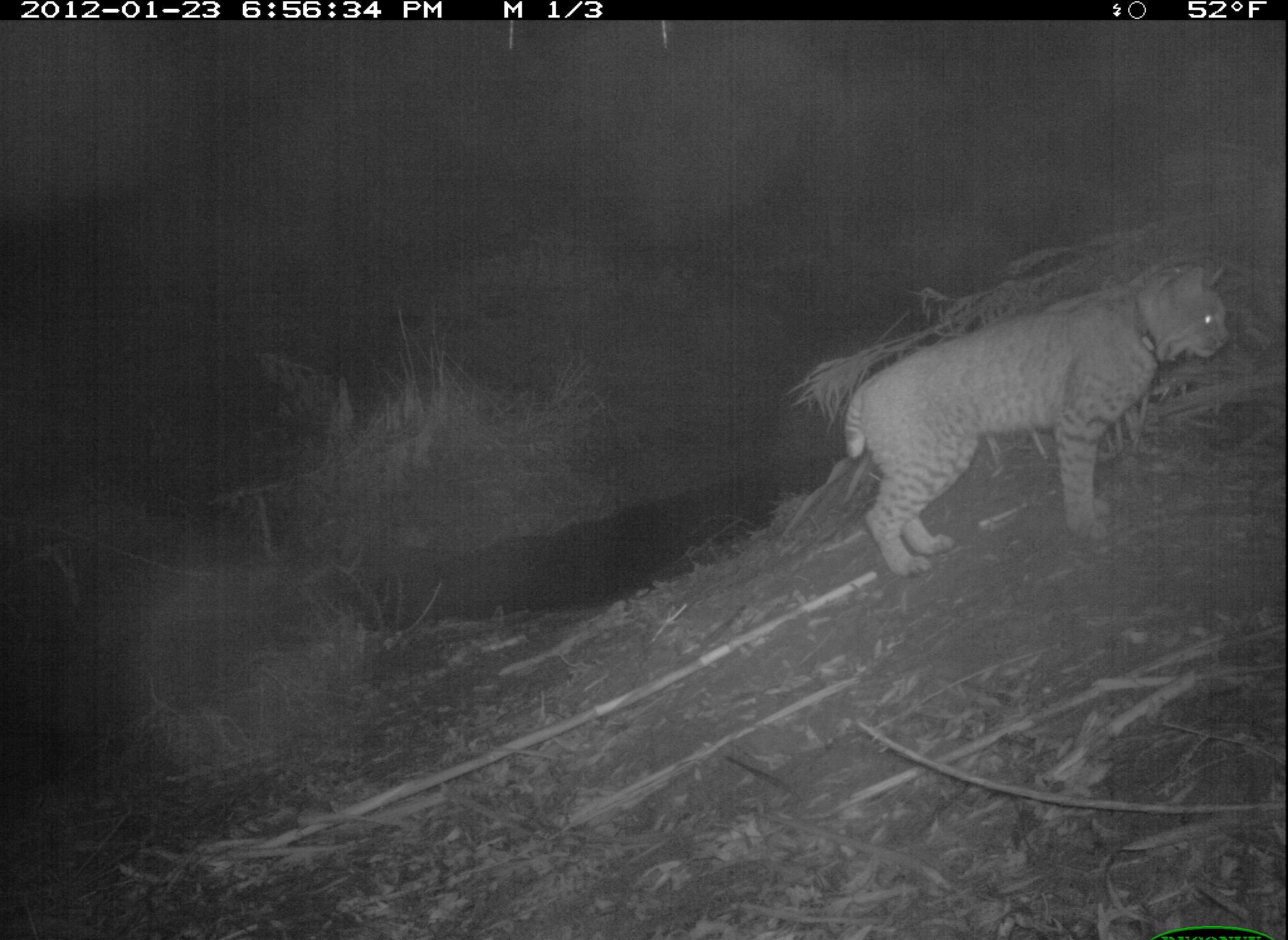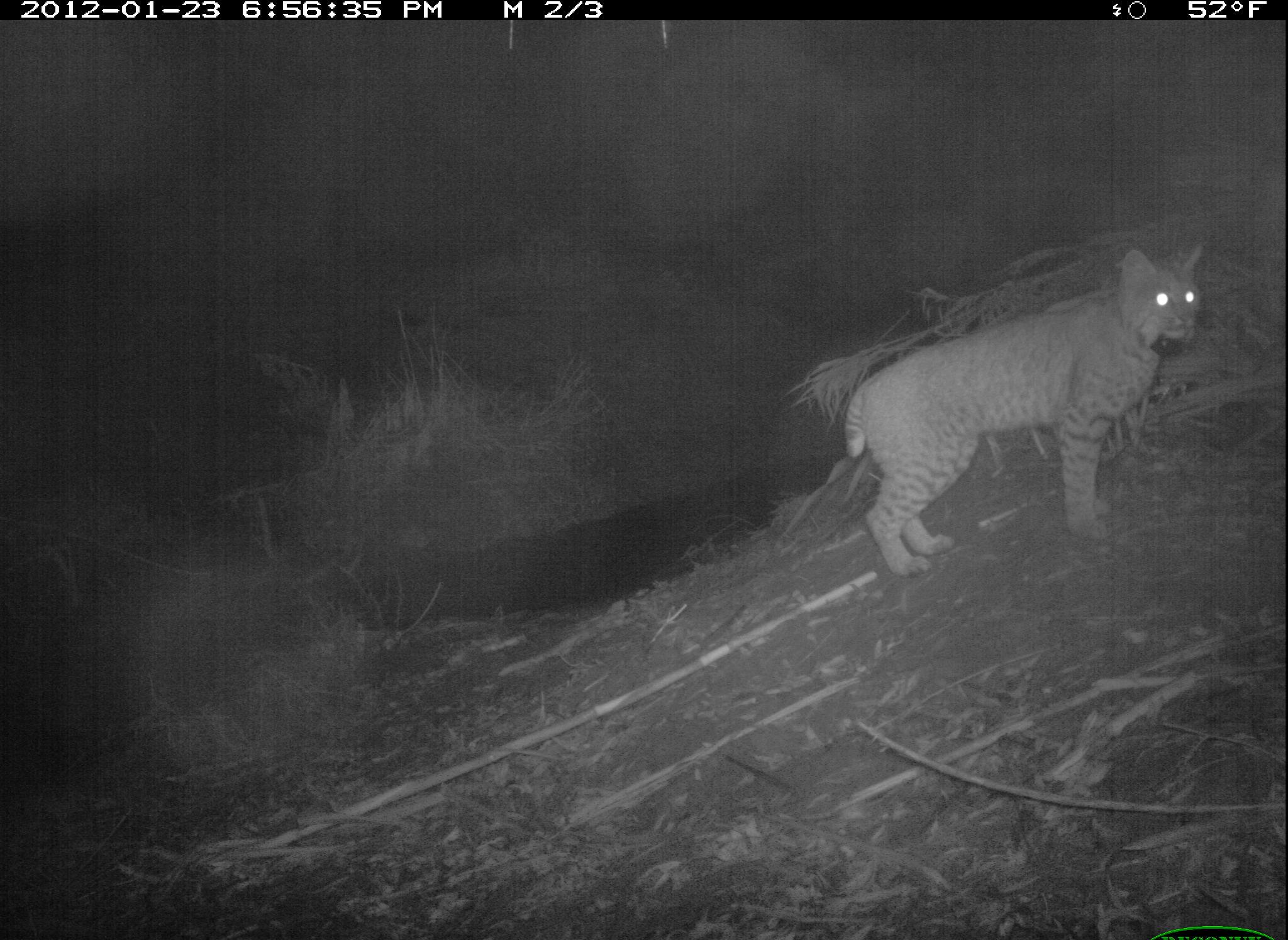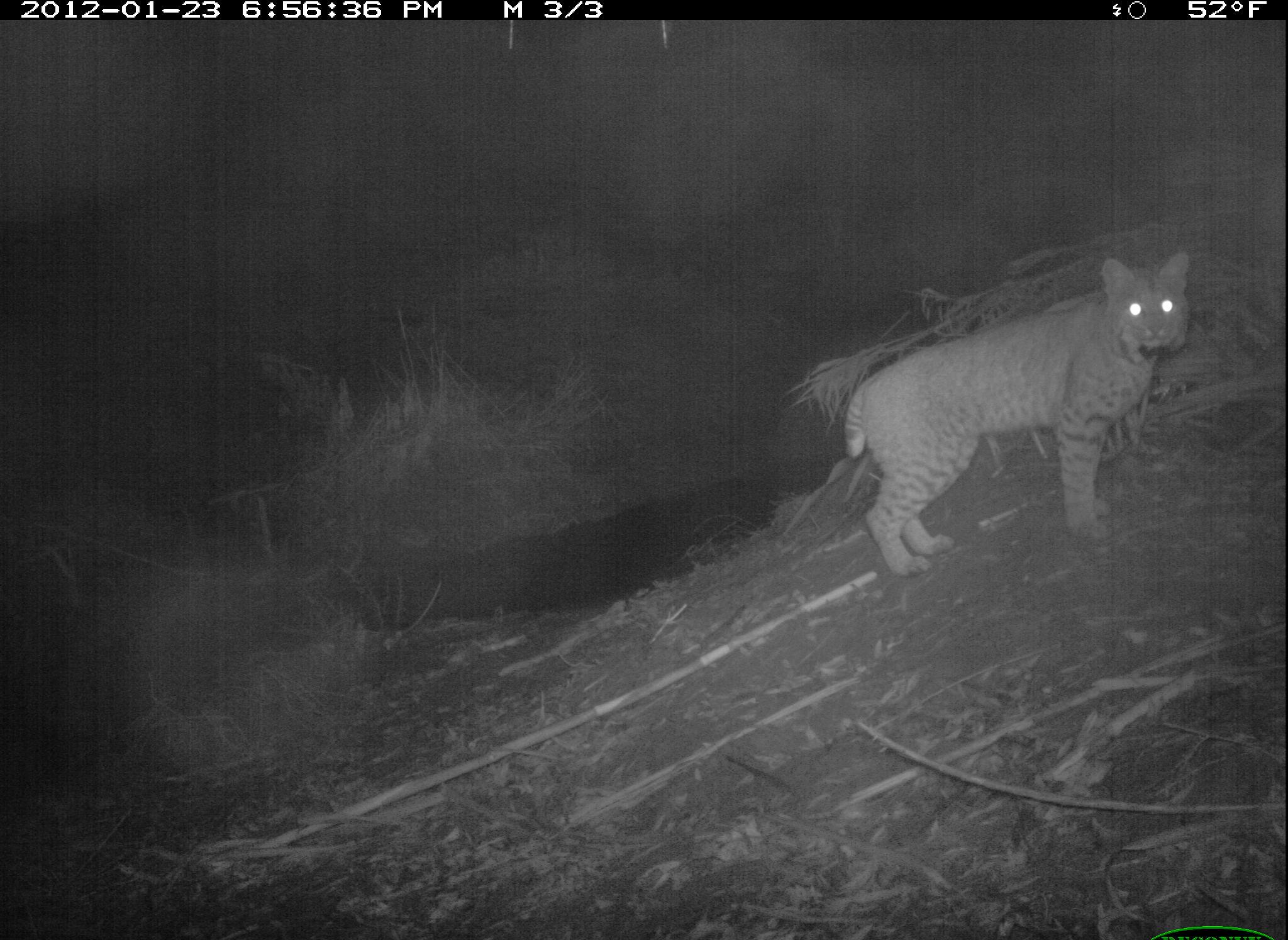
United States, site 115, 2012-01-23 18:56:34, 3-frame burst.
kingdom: Animalia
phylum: Chordata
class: Mammalia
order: Carnivora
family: Felidae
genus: Lynx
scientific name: Lynx rufus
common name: bobcat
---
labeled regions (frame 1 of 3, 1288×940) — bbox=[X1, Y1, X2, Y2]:
bobcat: bbox=[795, 232, 1249, 581]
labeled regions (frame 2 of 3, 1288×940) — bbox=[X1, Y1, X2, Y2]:
bobcat: bbox=[834, 229, 1222, 592]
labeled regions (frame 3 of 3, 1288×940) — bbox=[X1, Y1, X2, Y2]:
bobcat: bbox=[832, 243, 1203, 578]